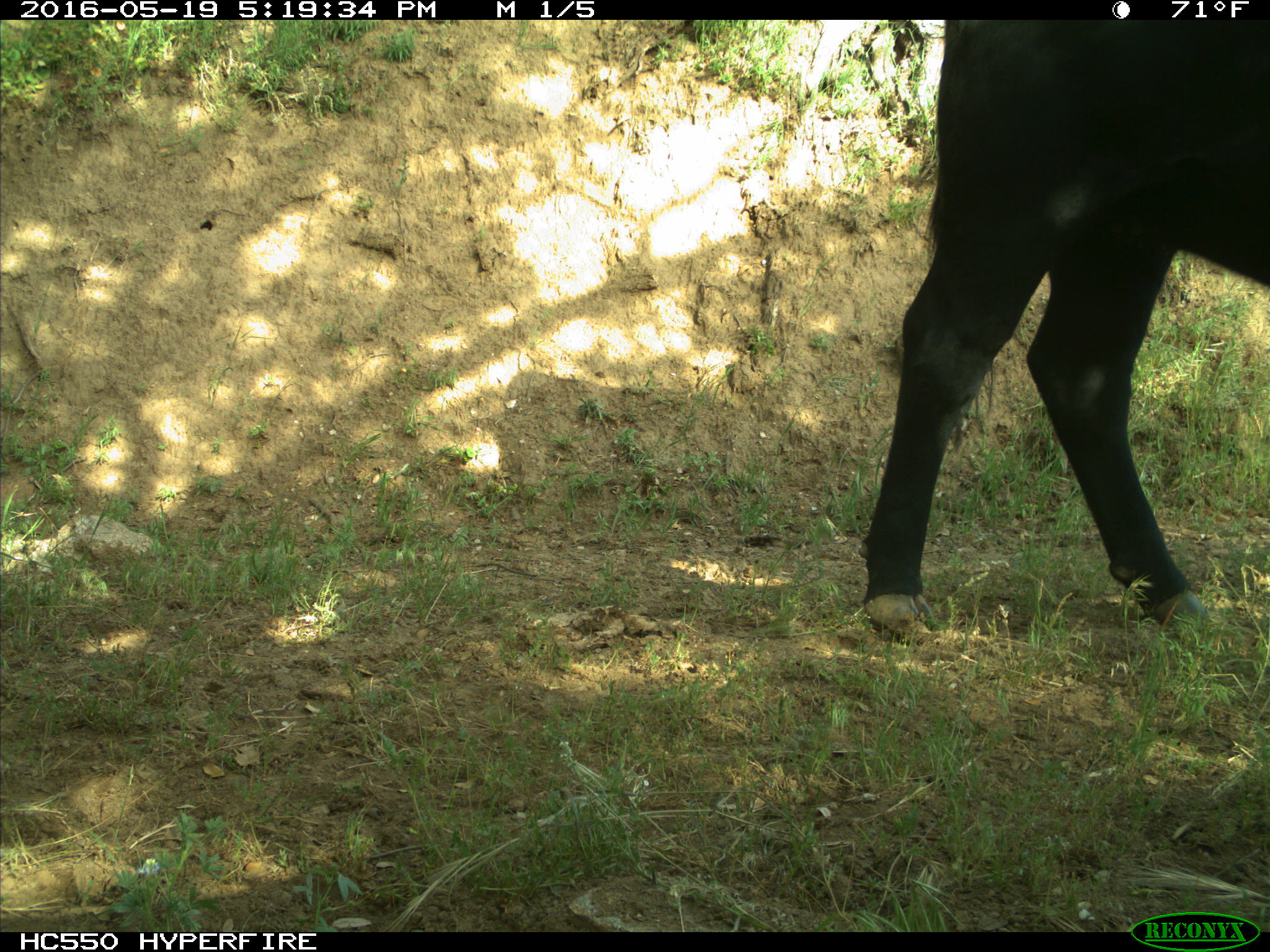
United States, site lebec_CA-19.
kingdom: Animalia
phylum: Chordata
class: Mammalia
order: Artiodactyla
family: Bovidae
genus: Bos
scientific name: Bos taurus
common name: domestic cow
Bos taurus (domestic cow).